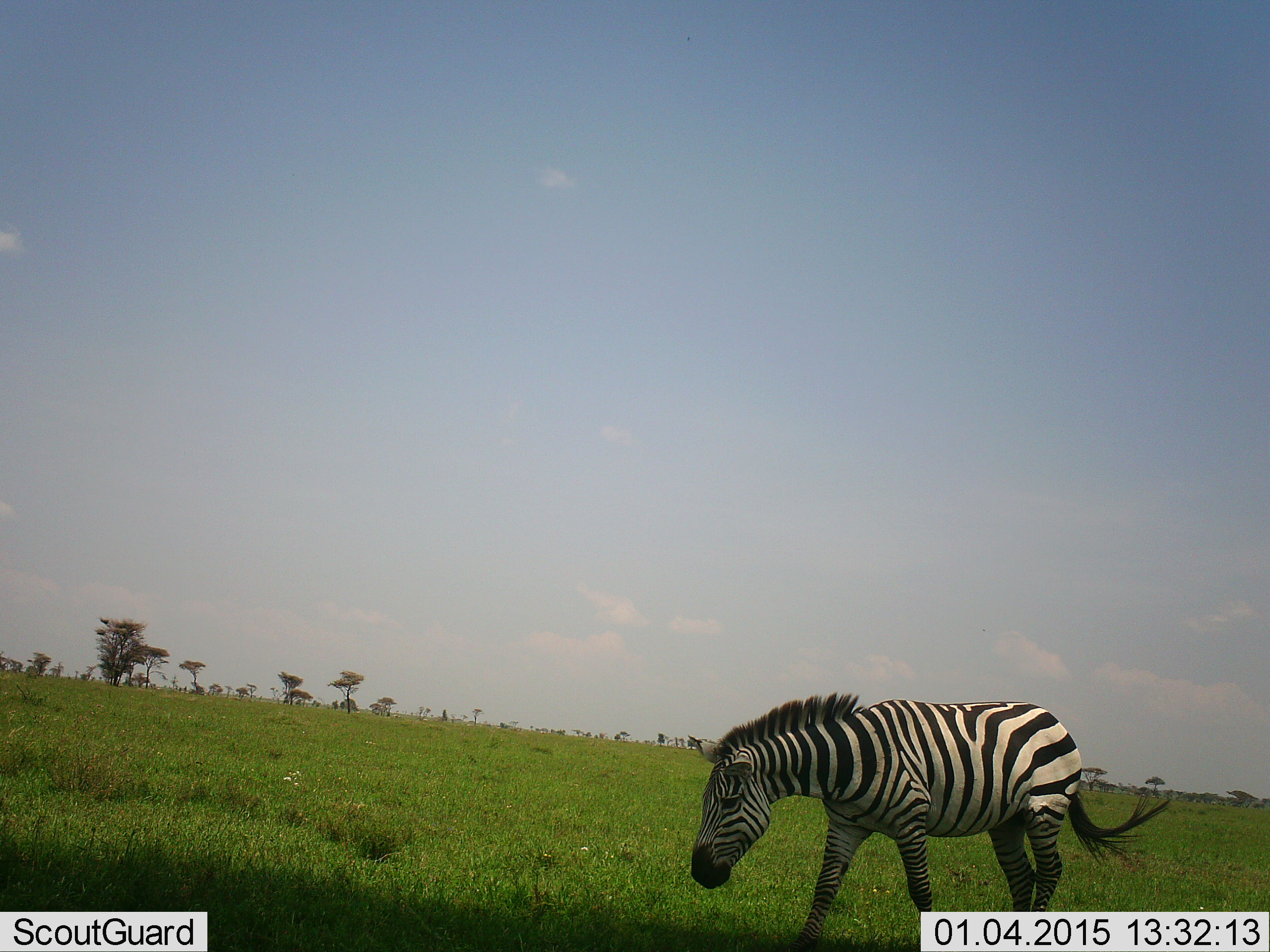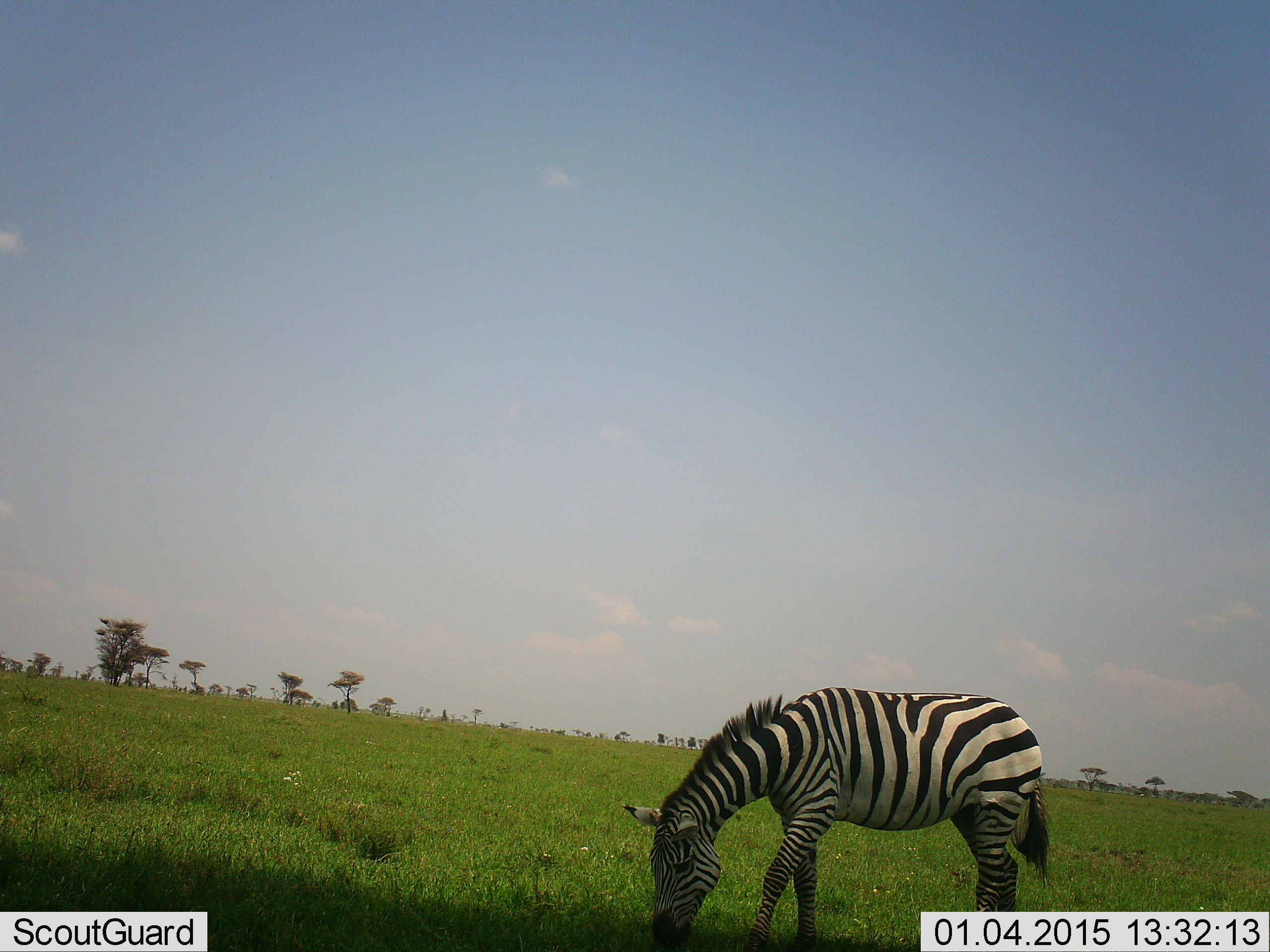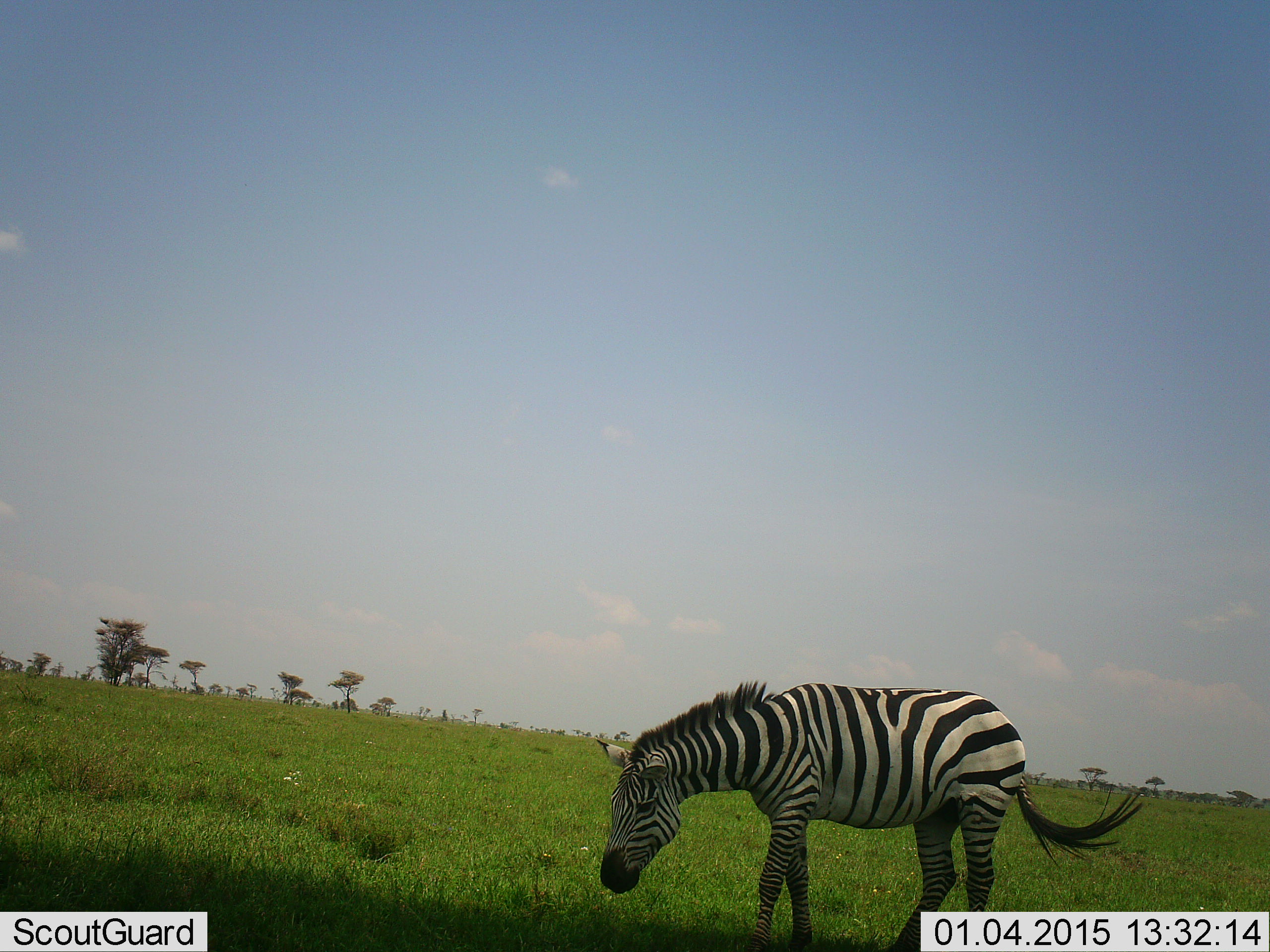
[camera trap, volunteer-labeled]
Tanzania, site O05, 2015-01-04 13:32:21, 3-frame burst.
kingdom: Animalia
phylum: Chordata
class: Mammalia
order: Perissodactyla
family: Equidae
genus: Equus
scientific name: Equus quagga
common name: plains zebra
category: zebra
Zebra (plains zebra) (Equus quagga), count 1. Behavior (volunteer vote fractions): standing 0%, resting 0%, moving 50%, interacting 0%. Young present (vote fraction): 0%. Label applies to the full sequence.